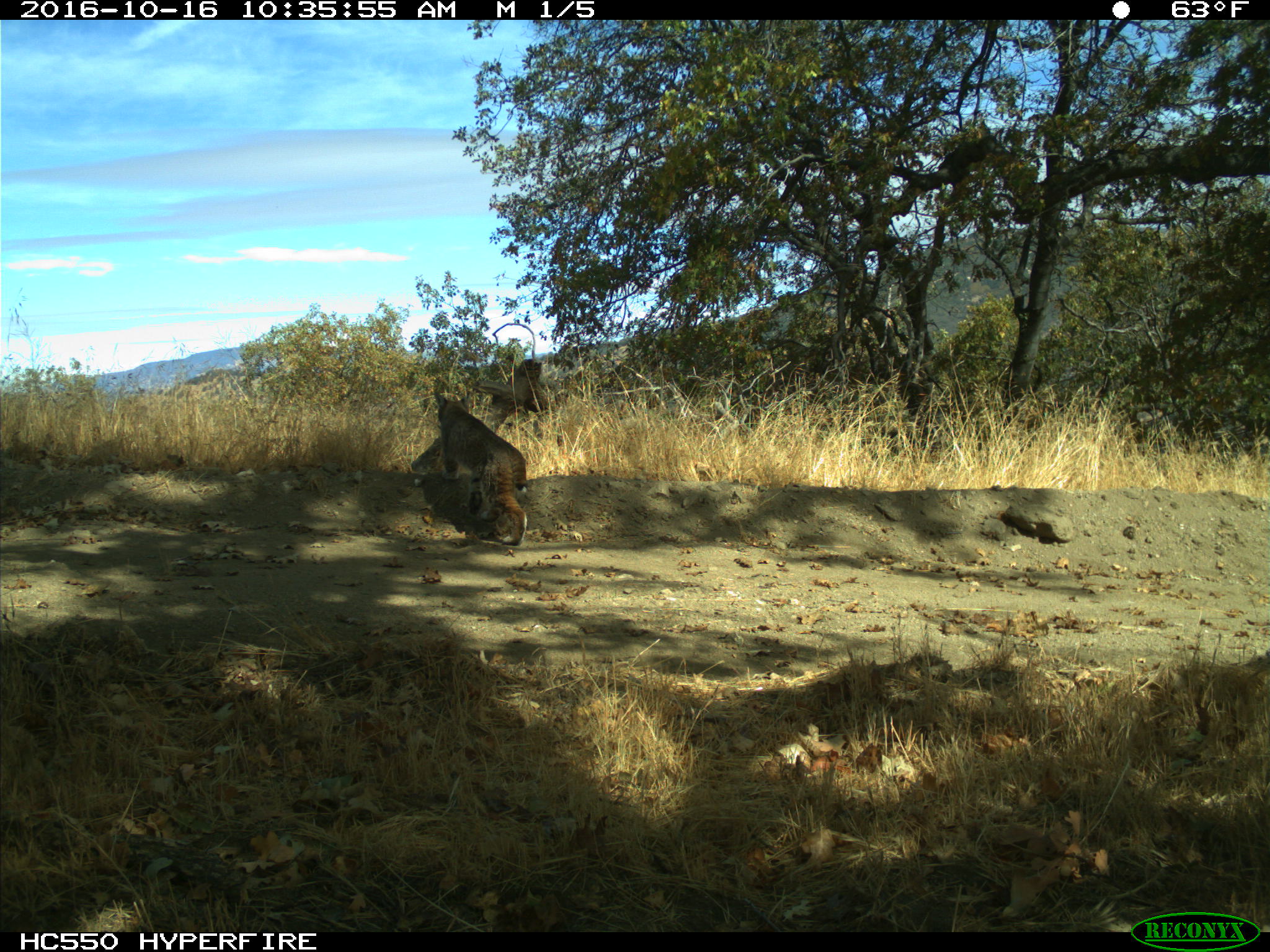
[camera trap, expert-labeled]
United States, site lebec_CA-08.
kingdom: Animalia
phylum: Chordata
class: Mammalia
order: Carnivora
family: Felidae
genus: Lynx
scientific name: Lynx rufus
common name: bobcat